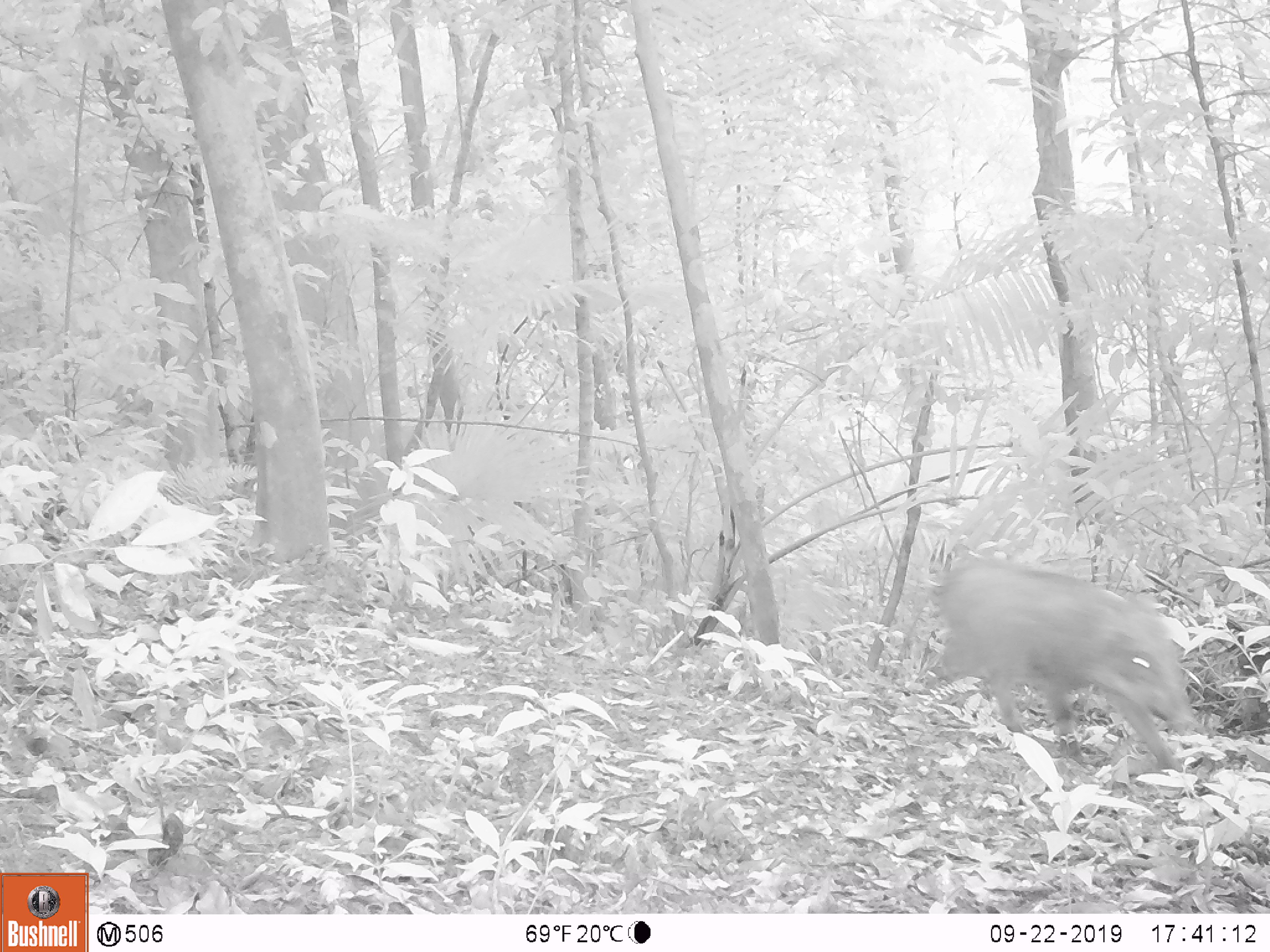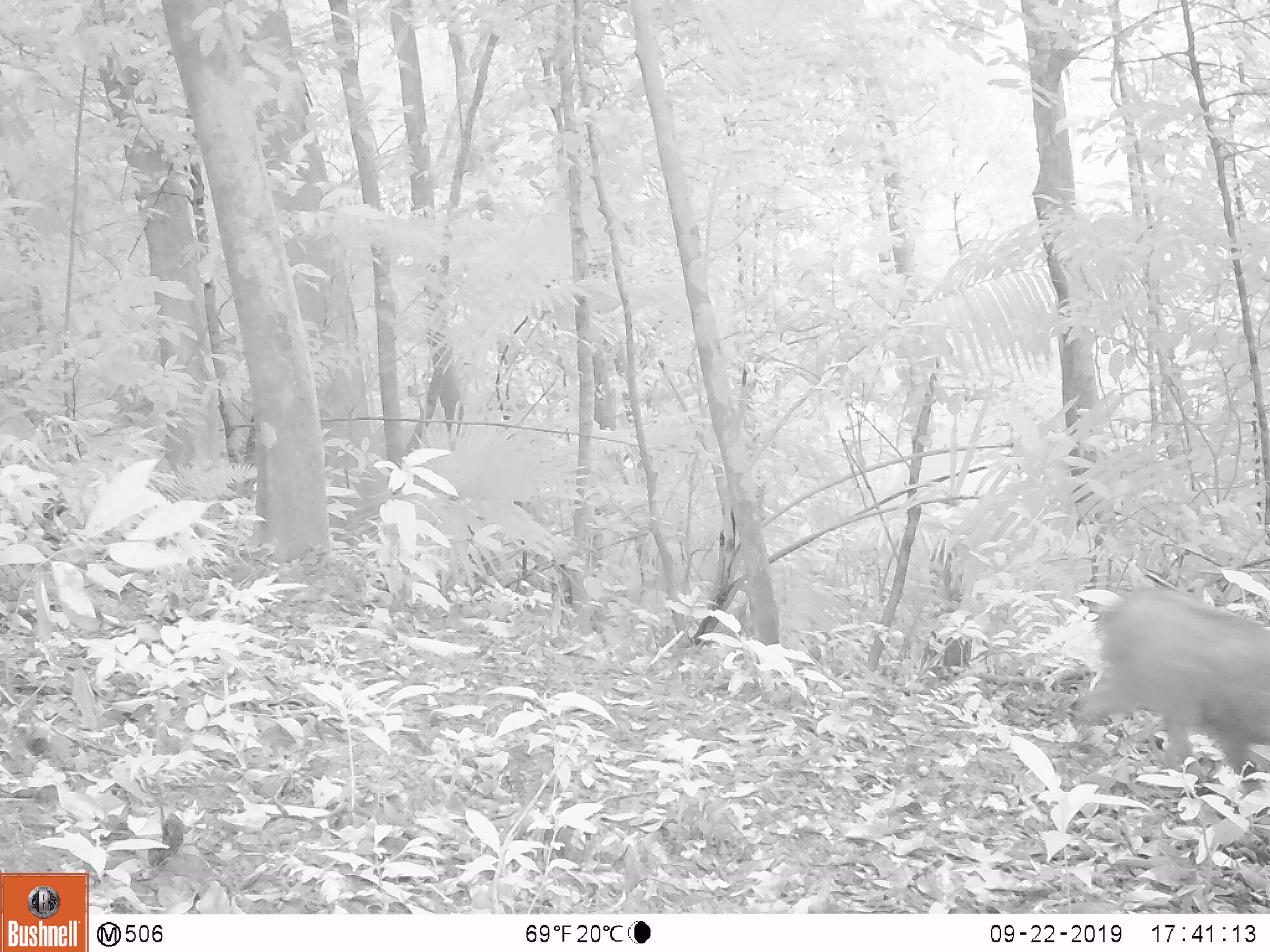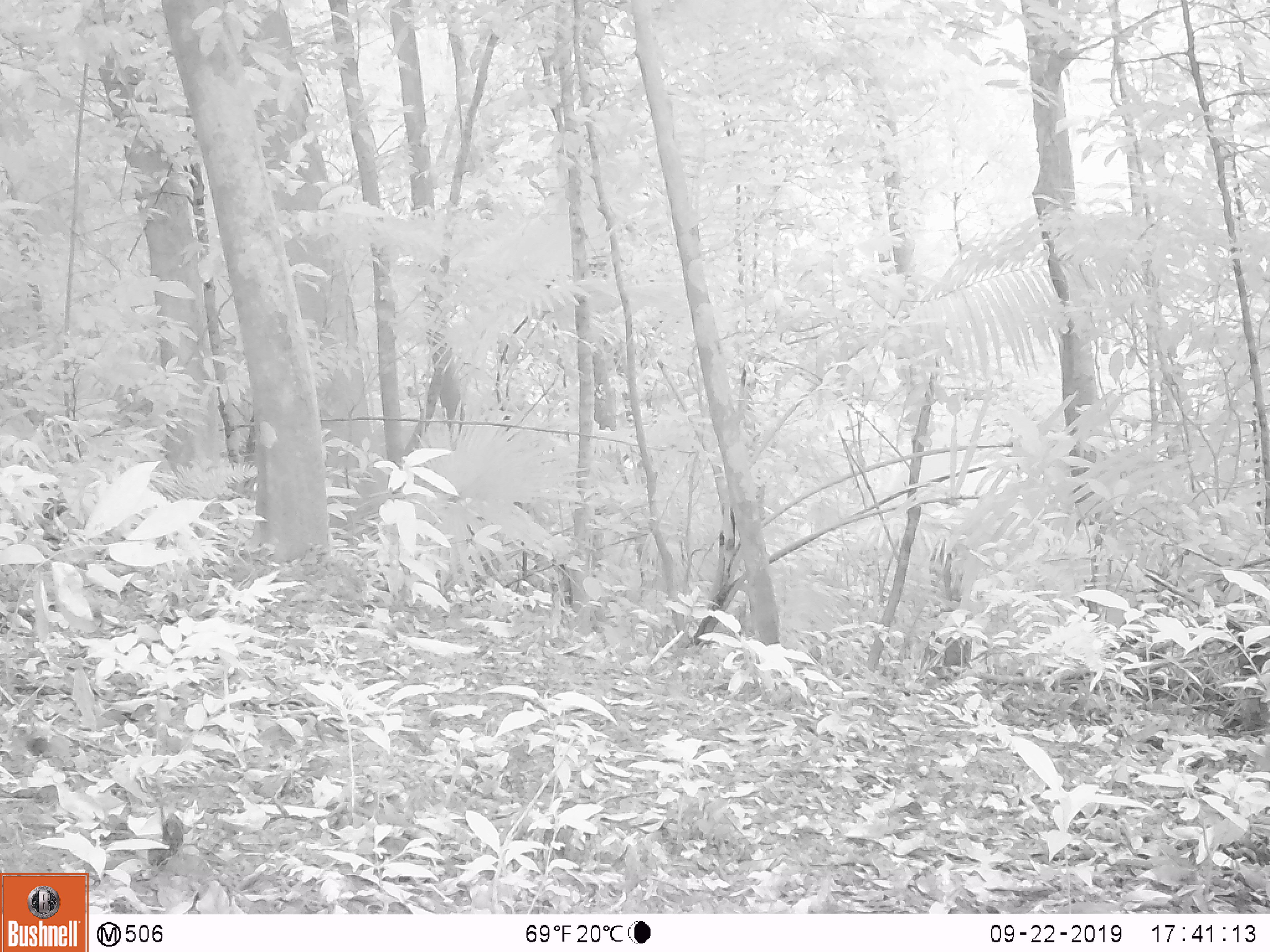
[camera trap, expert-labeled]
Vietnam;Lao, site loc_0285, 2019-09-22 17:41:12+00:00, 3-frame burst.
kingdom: Animalia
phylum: Chordata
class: Mammalia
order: Artiodactyla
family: Suidae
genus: Sus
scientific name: Sus scrofa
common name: eurasian wild pig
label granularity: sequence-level